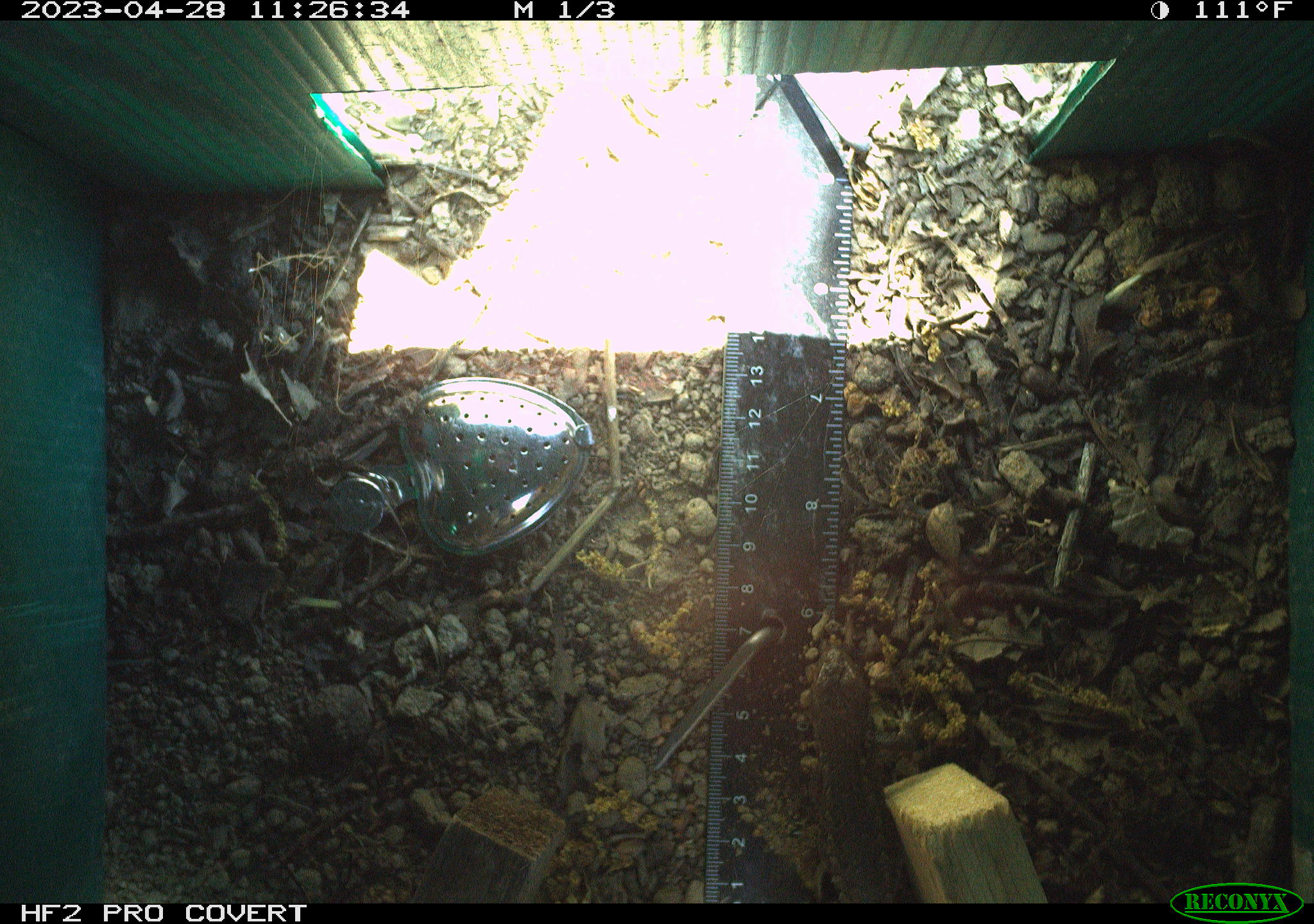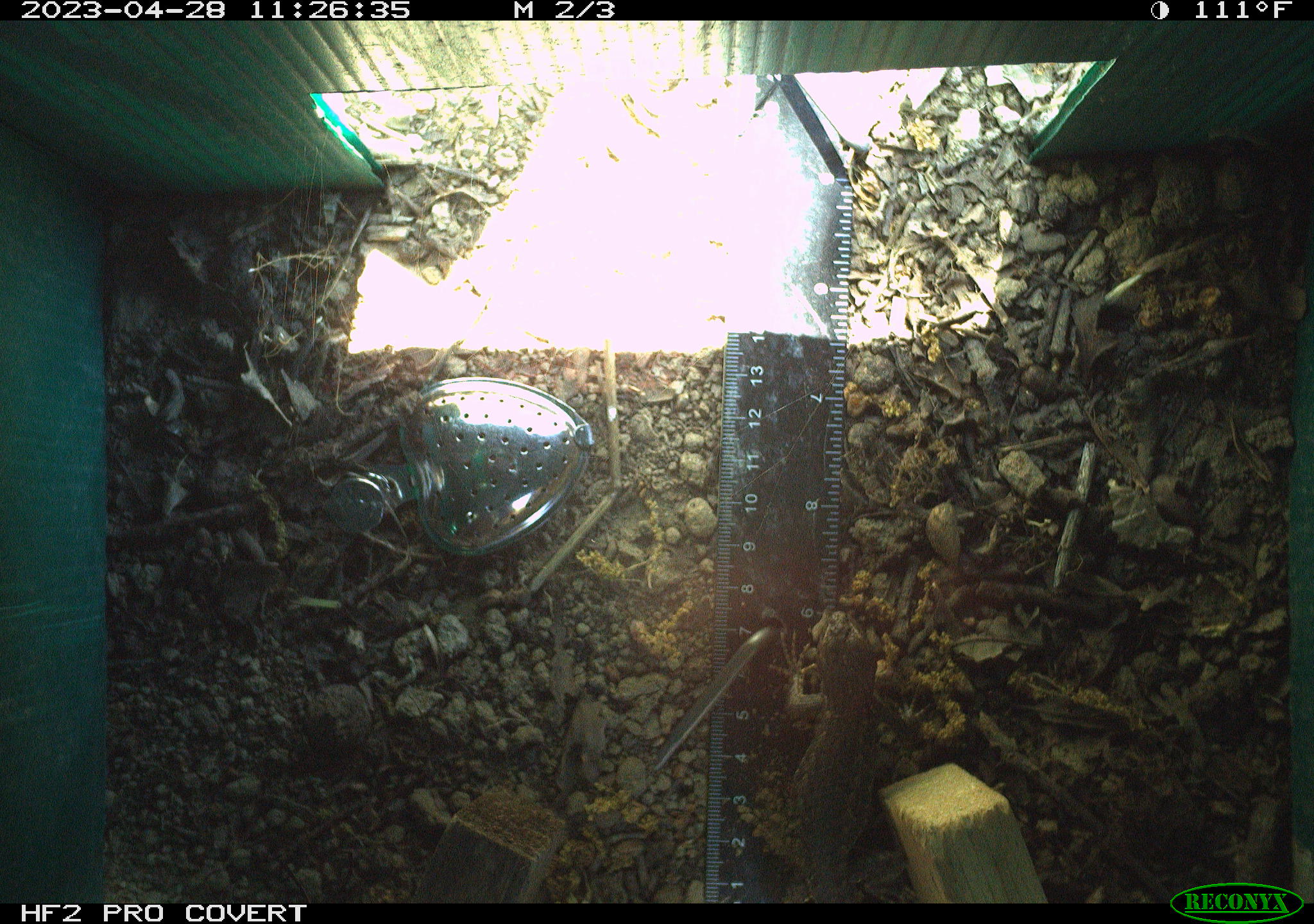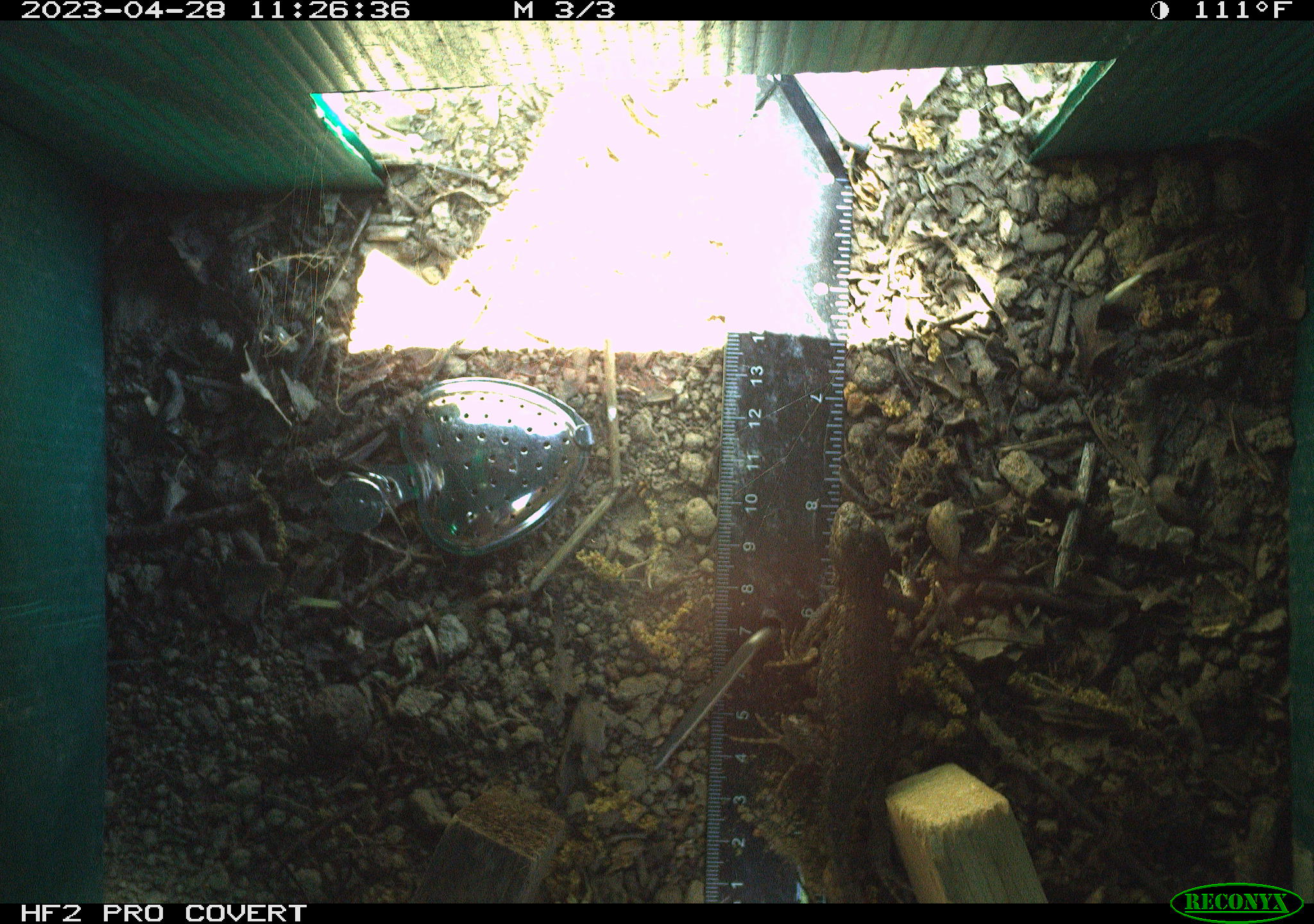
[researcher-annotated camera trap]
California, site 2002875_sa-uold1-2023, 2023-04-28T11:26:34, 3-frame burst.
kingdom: Animalia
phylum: Chordata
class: Reptilia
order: Squamata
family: Phrynosomatidae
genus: Sceloporus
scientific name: Sceloporus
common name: spiny lizards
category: sceloporus species